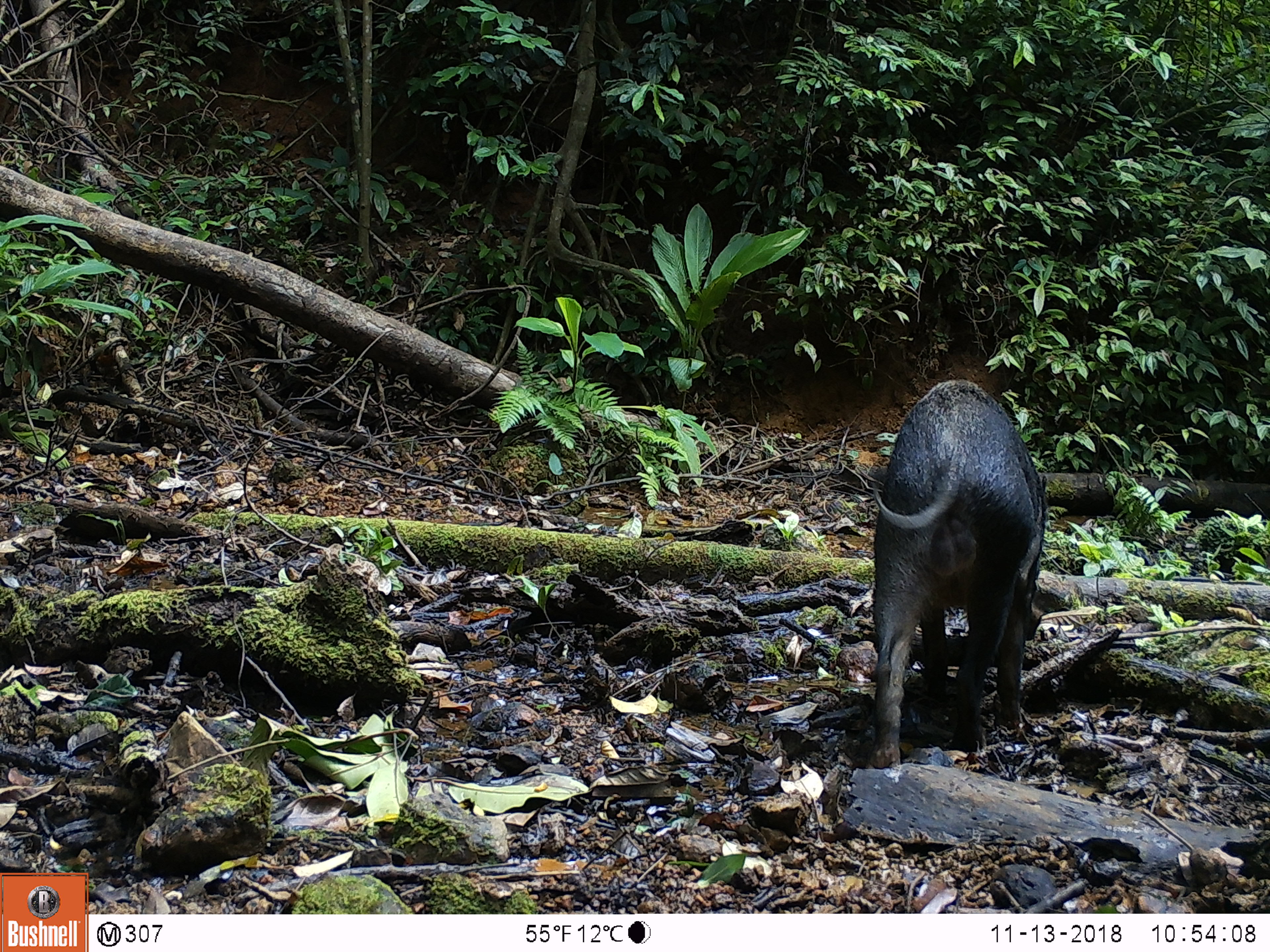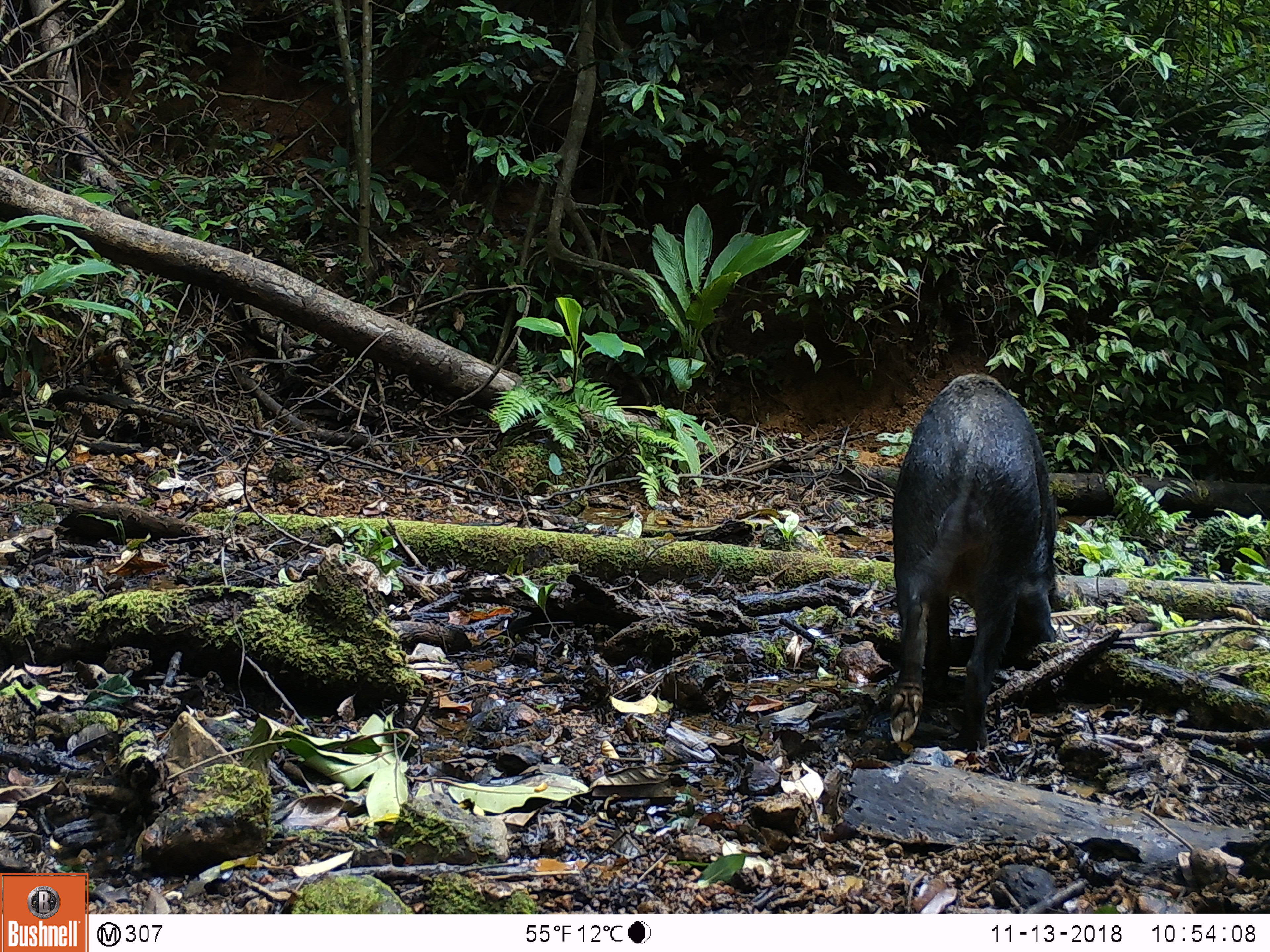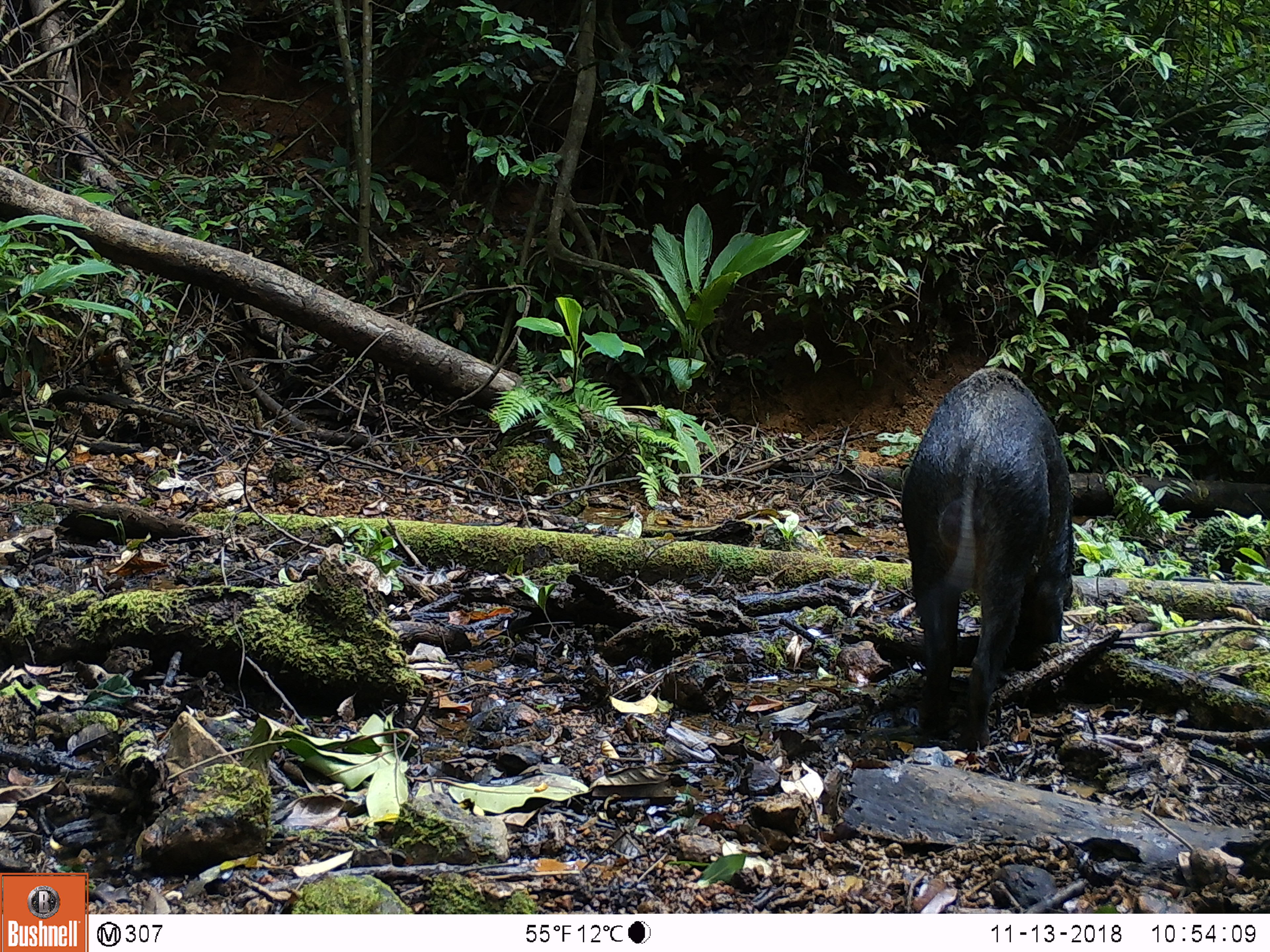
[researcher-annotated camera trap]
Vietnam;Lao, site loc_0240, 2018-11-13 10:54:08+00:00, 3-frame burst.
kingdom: Animalia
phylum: Chordata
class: Mammalia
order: Artiodactyla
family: Suidae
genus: Sus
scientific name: Sus scrofa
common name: eurasian wild pig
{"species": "eurasian wild pig (Sus scrofa)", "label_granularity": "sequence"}